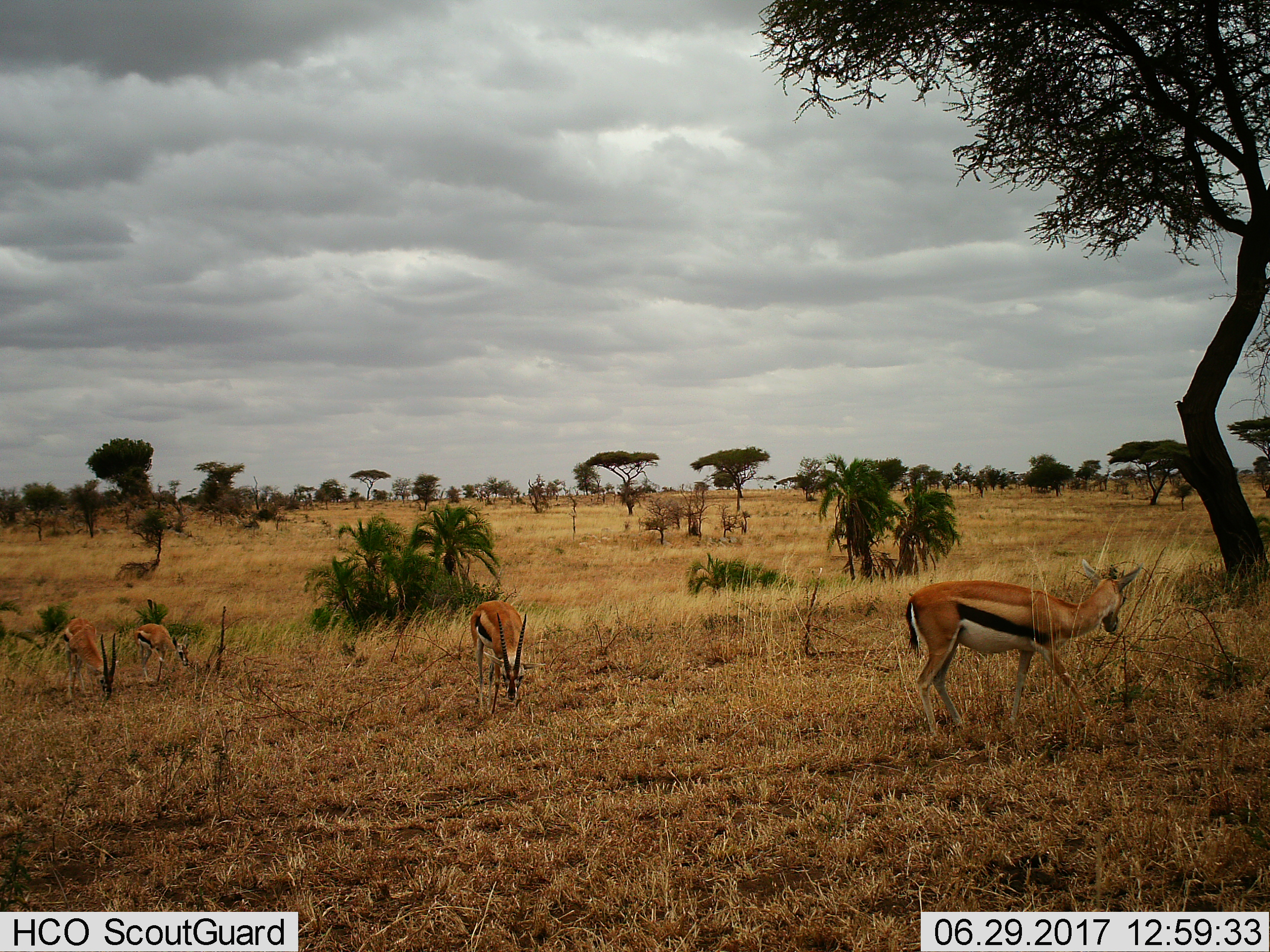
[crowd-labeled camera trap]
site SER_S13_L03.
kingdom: Animalia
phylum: Chordata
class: Mammalia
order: Artiodactyla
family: Bovidae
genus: Eudorcas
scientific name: Eudorcas thomsonii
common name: thomson's gazelle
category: gazellethomsons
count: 4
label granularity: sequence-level